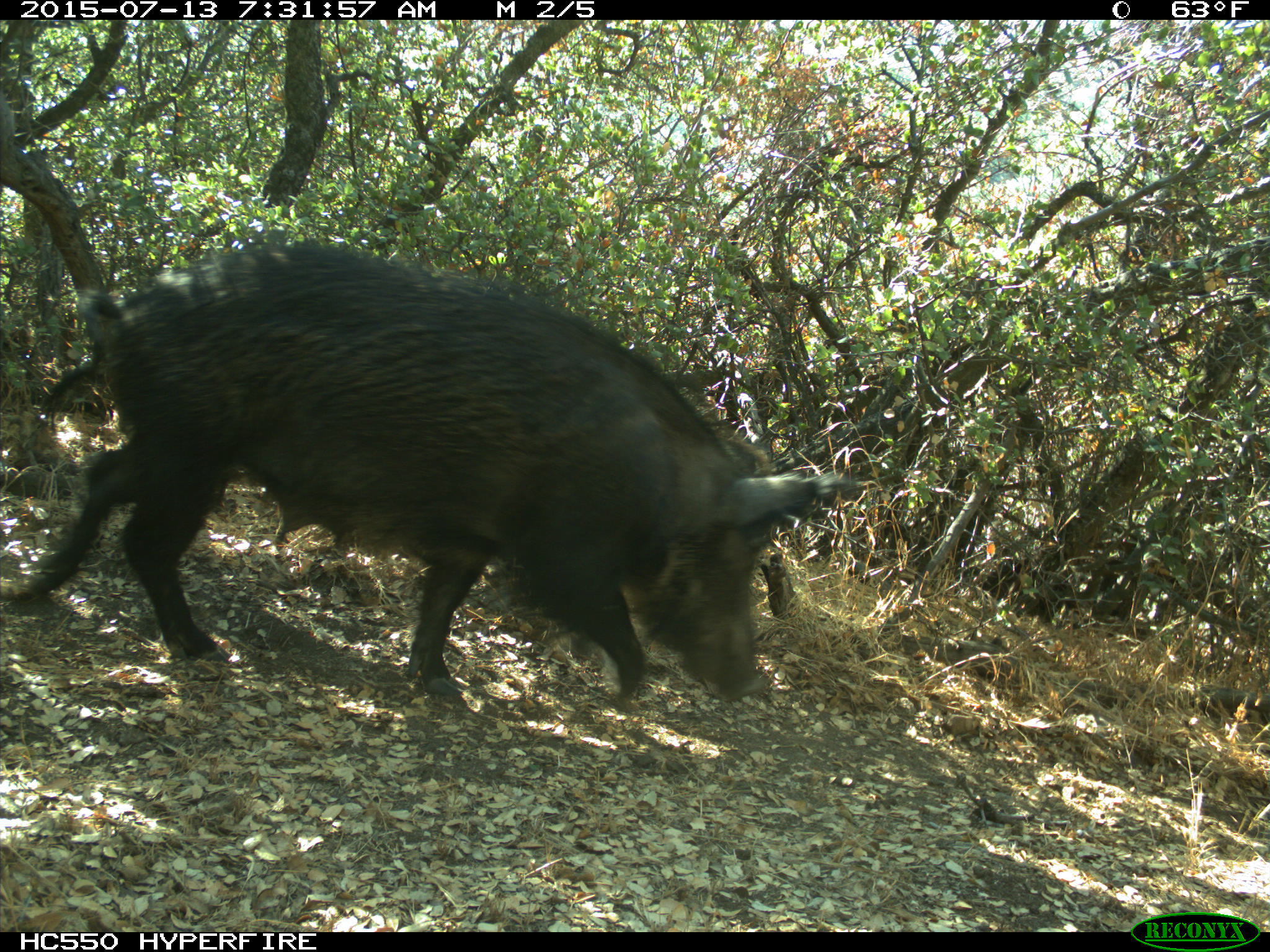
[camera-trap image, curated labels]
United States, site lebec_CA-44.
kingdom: Animalia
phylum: Chordata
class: Mammalia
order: Artiodactyla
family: Suidae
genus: Sus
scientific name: Sus scrofa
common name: wild boar